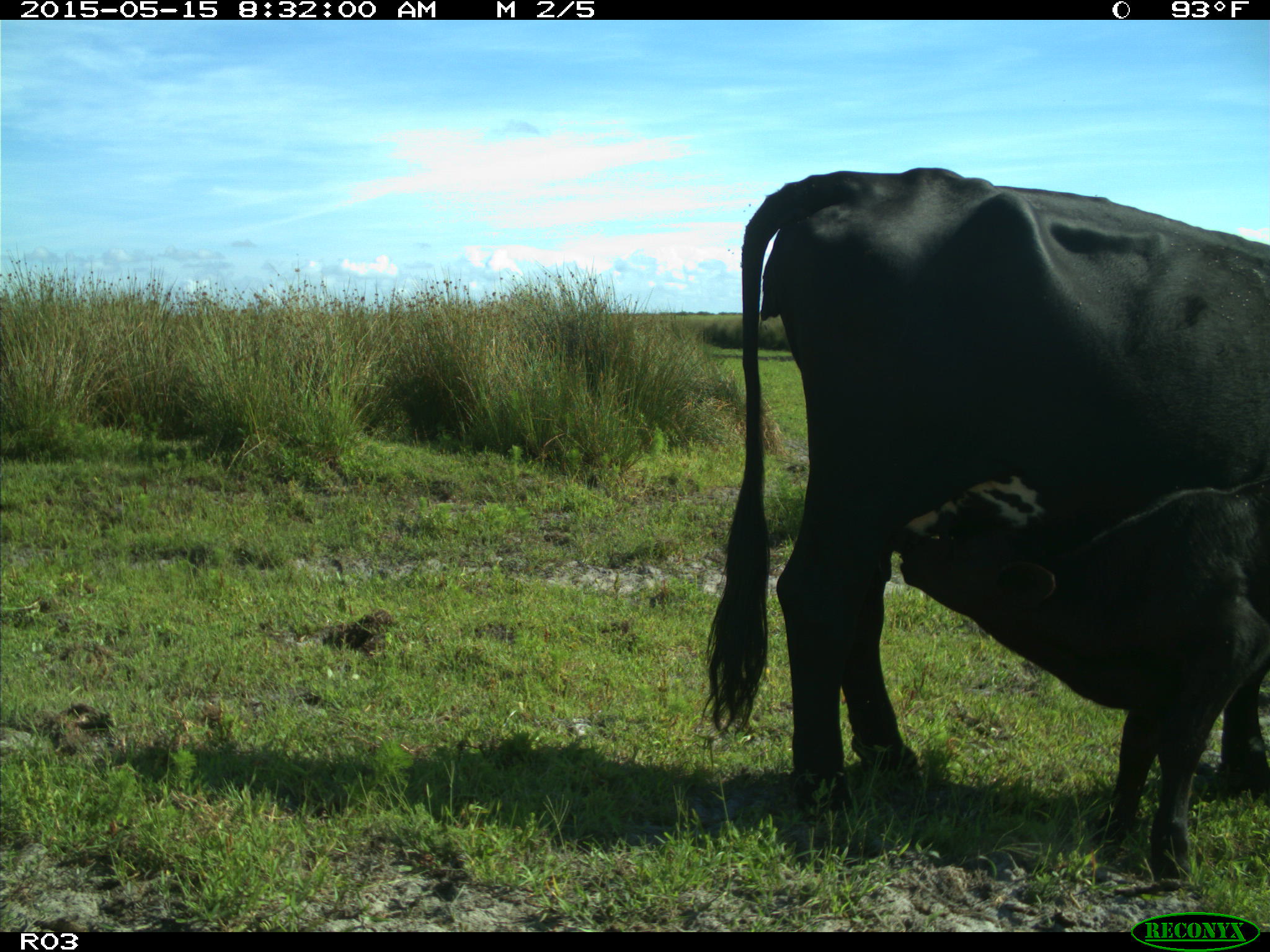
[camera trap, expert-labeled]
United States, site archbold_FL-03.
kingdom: Animalia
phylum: Chordata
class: Mammalia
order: Artiodactyla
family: Bovidae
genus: Bos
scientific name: Bos taurus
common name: domestic cow